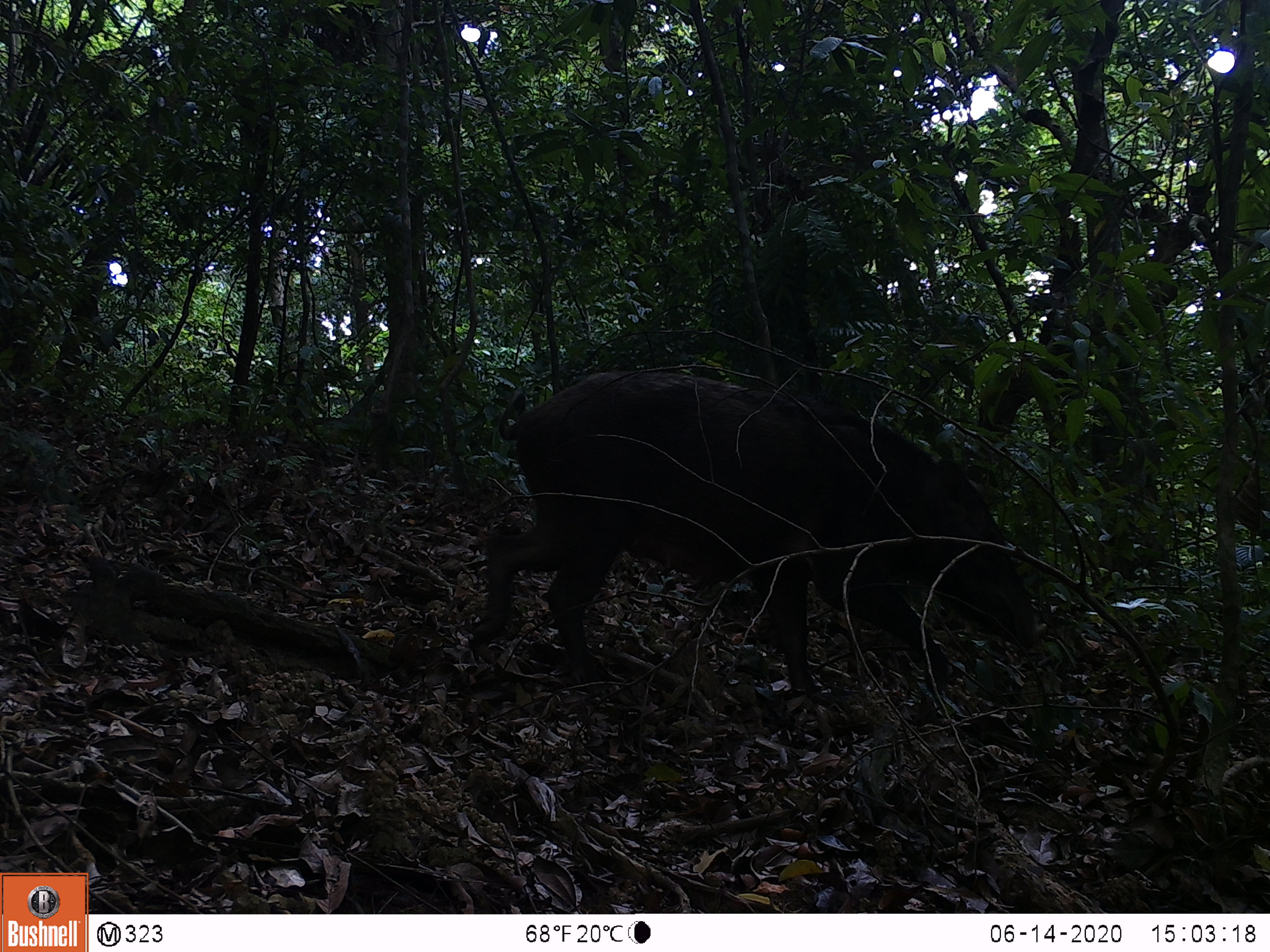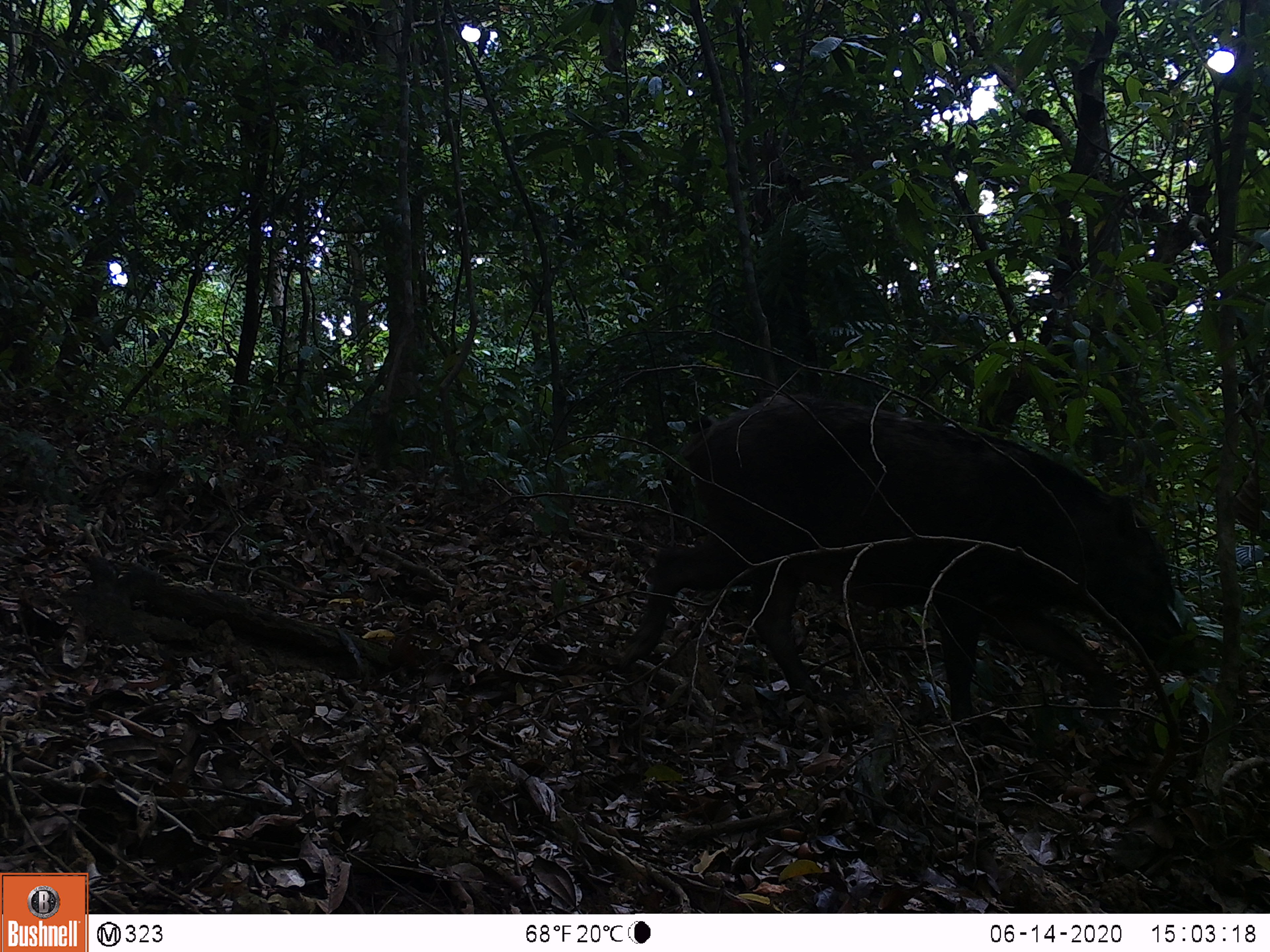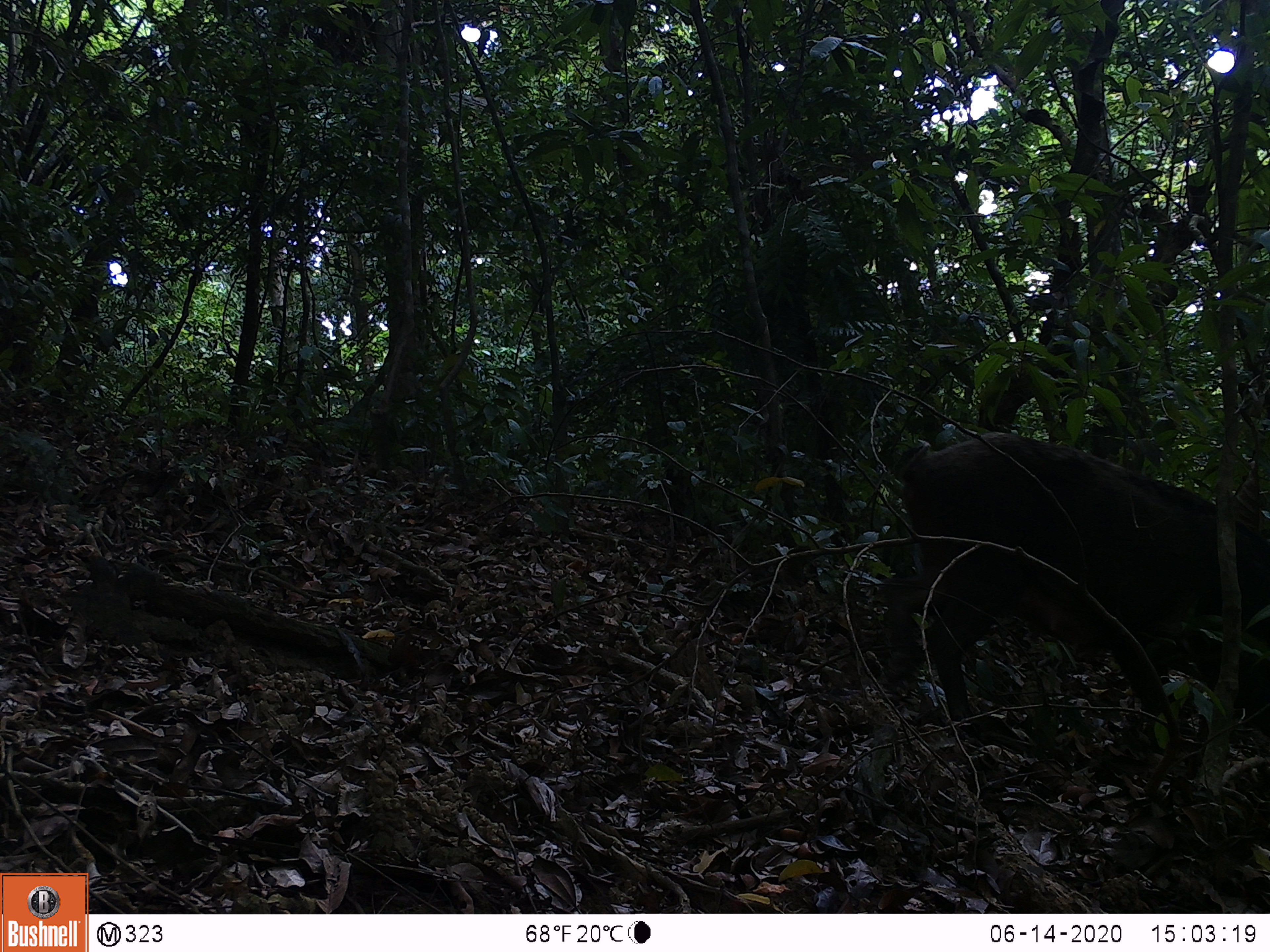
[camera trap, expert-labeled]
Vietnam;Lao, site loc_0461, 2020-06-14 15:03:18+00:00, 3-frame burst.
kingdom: Animalia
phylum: Chordata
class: Mammalia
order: Artiodactyla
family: Suidae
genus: Sus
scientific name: Sus scrofa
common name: eurasian wild pig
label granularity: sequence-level